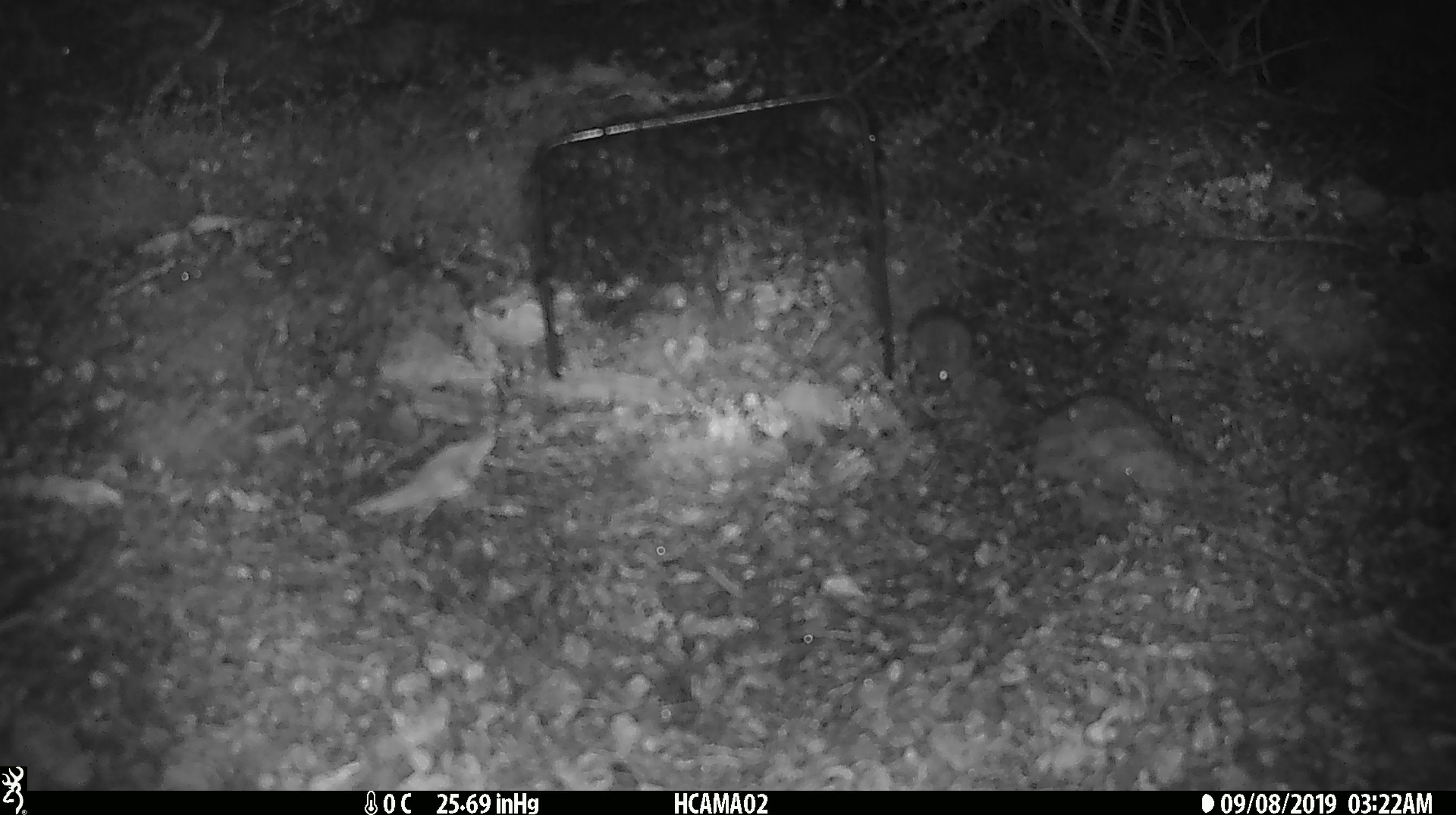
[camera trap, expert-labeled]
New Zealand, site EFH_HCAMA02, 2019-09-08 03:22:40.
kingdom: Animalia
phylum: Chordata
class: Mammalia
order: Rodentia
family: Muridae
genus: Mus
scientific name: Mus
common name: mouse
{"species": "mouse (Mus)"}